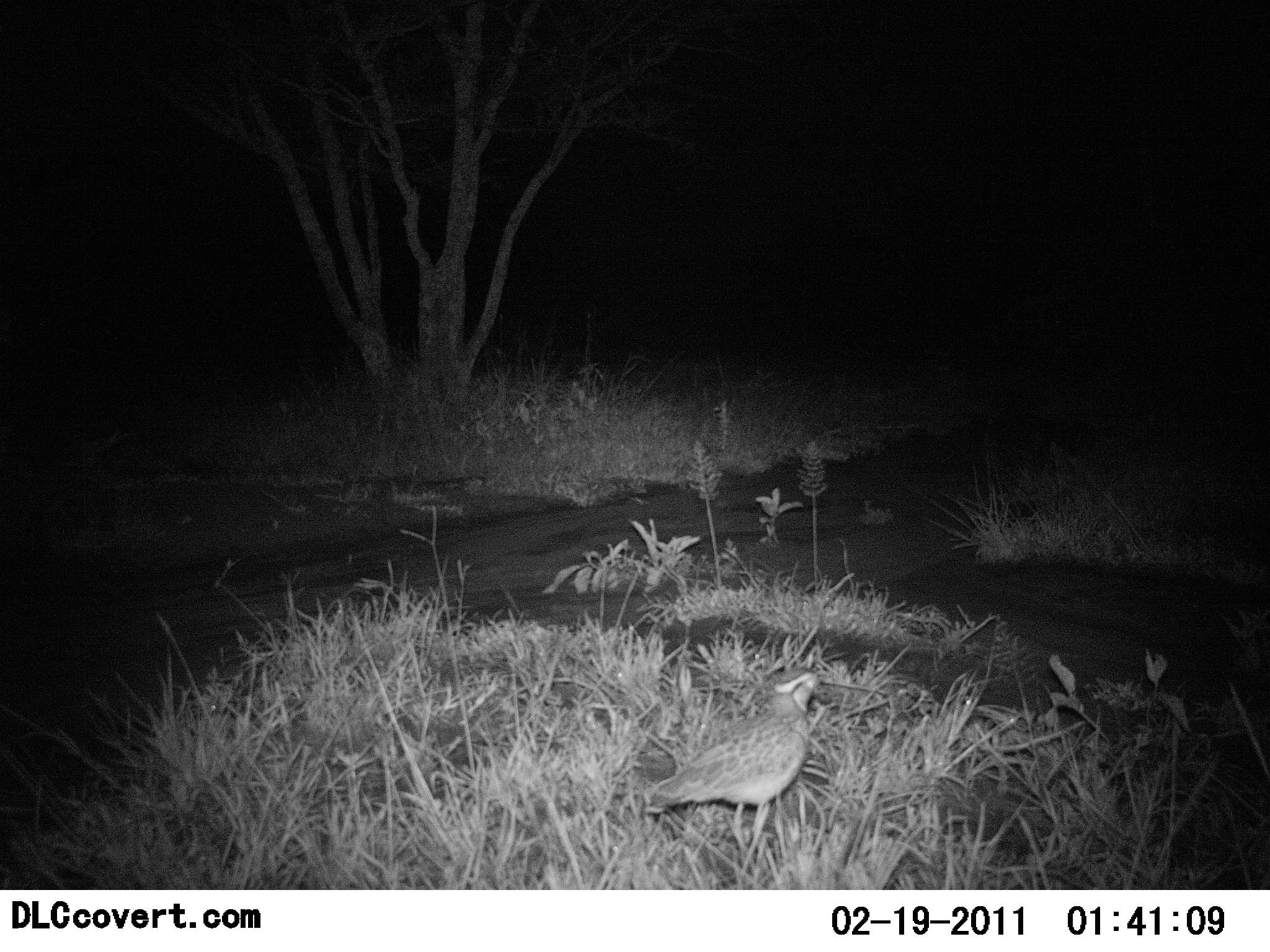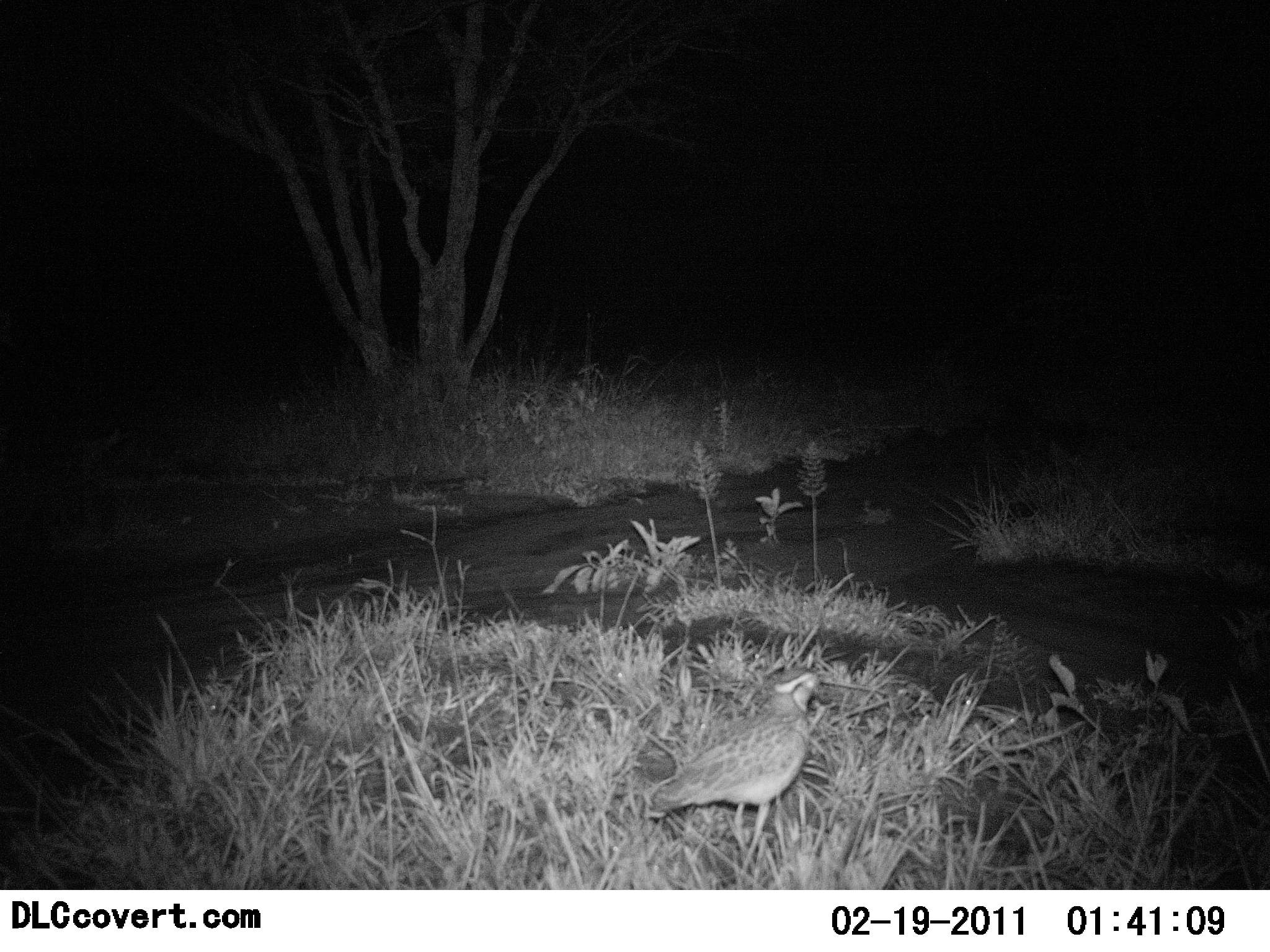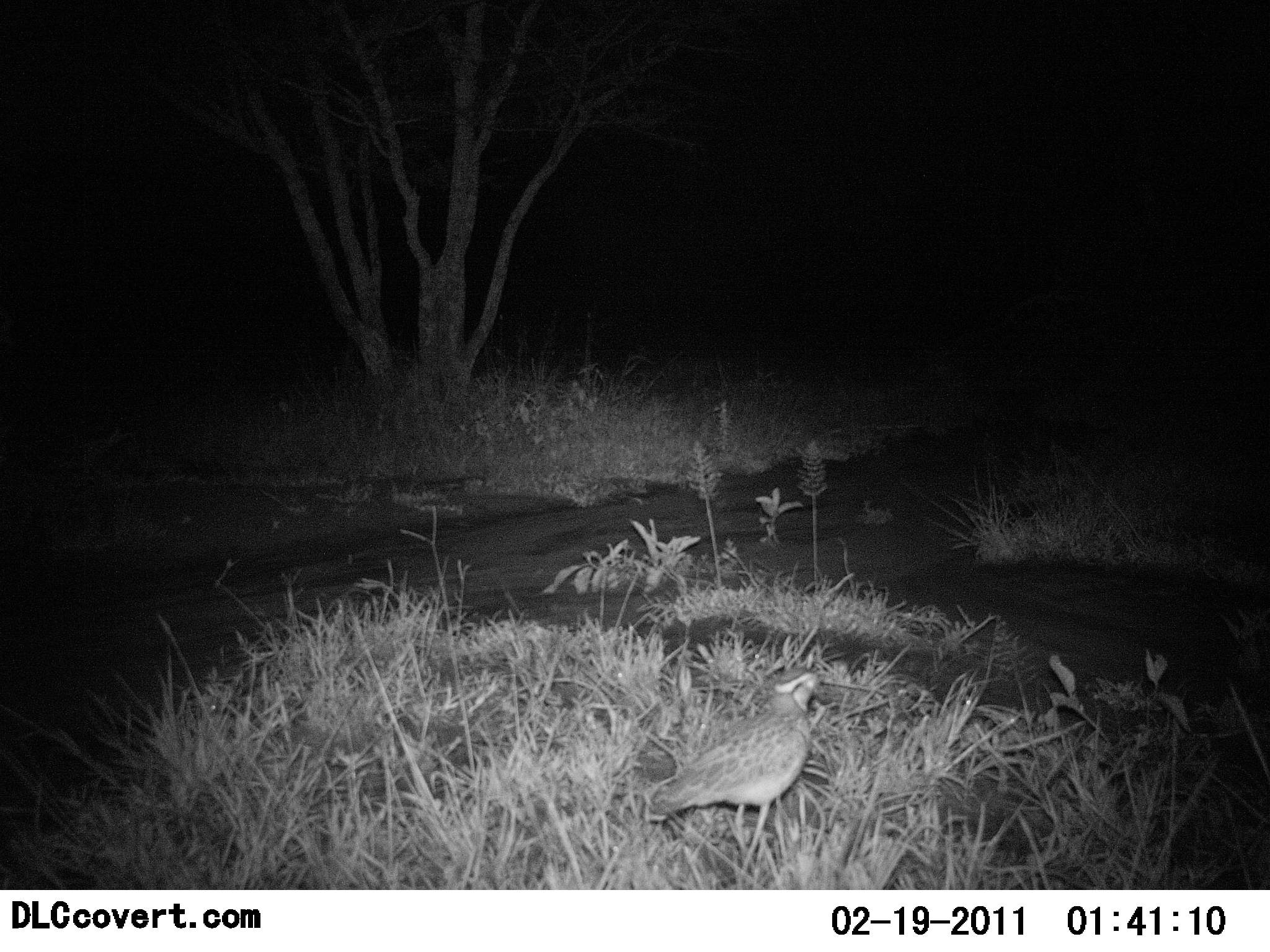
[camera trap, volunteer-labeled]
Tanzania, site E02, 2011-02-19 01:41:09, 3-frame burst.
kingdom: Animalia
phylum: Chordata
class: Aves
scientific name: Aves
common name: bird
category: otherbird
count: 1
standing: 90%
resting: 10%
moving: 0%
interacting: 0%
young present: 0%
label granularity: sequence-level